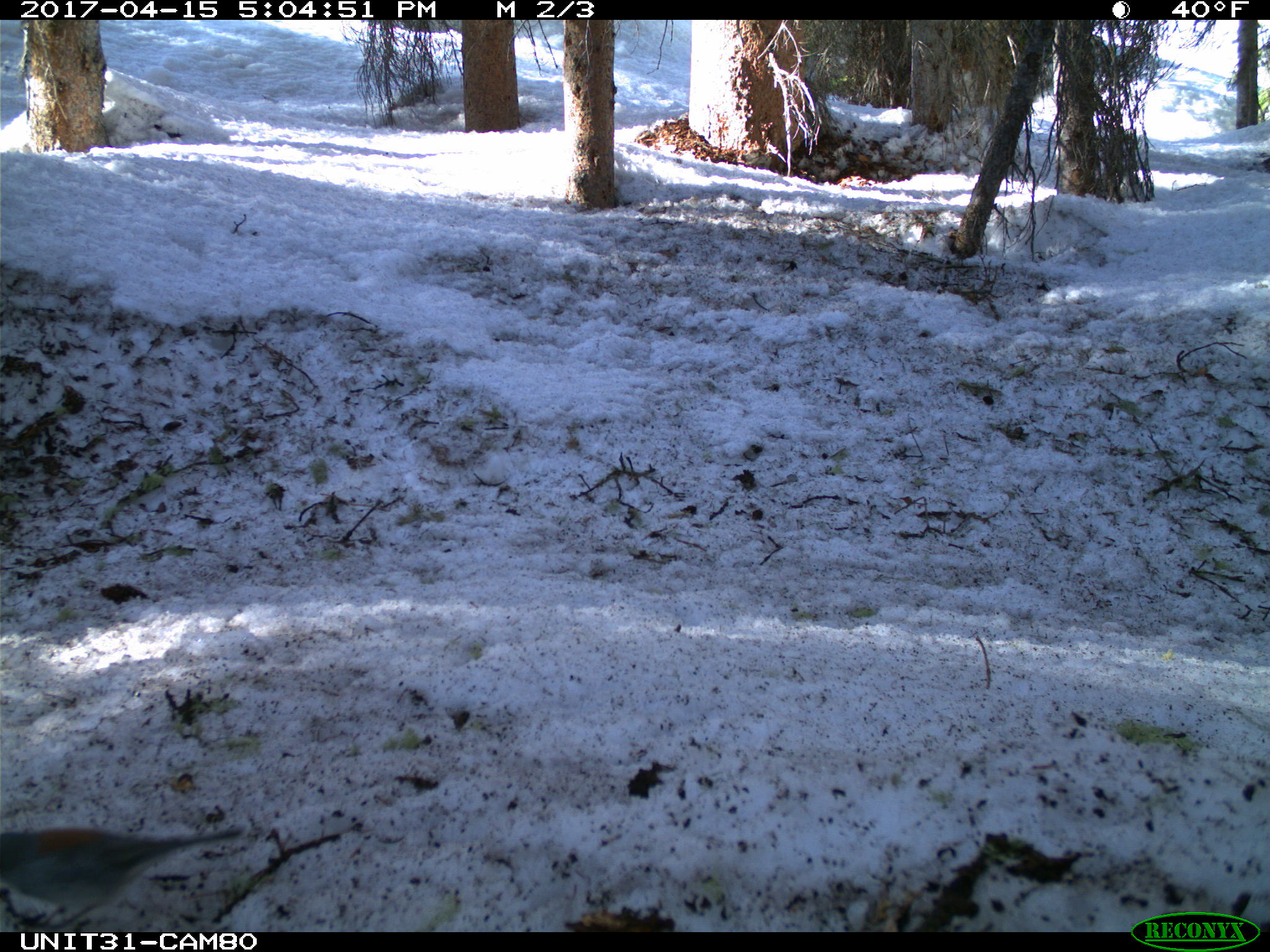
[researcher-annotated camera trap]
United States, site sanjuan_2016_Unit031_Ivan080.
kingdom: Animalia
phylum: Chordata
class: Aves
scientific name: Aves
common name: birds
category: unidentified bird